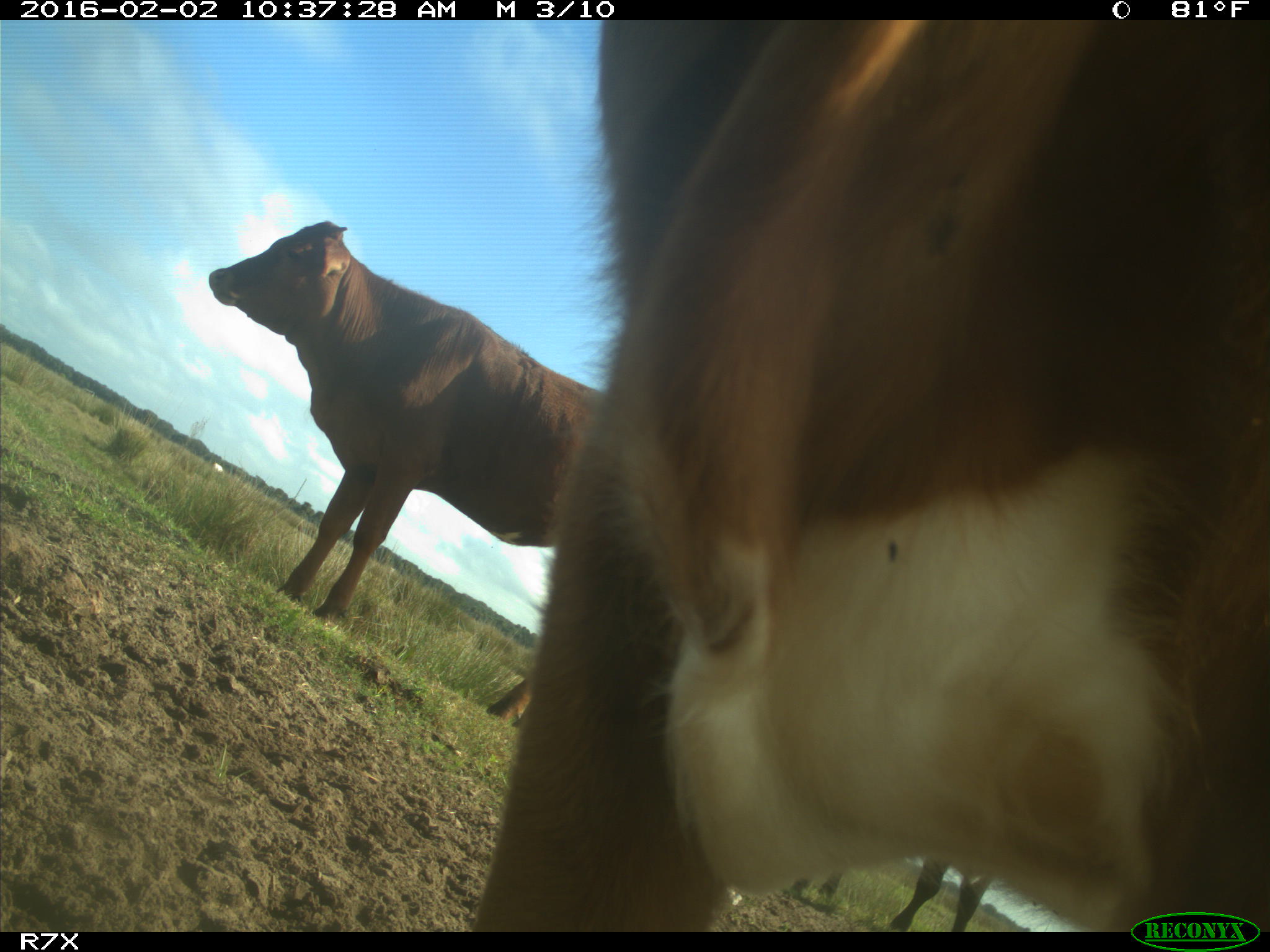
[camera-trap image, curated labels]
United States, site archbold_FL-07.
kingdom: Animalia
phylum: Chordata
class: Mammalia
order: Artiodactyla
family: Bovidae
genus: Bos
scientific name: Bos taurus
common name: domestic cow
Bos taurus (domestic cow).